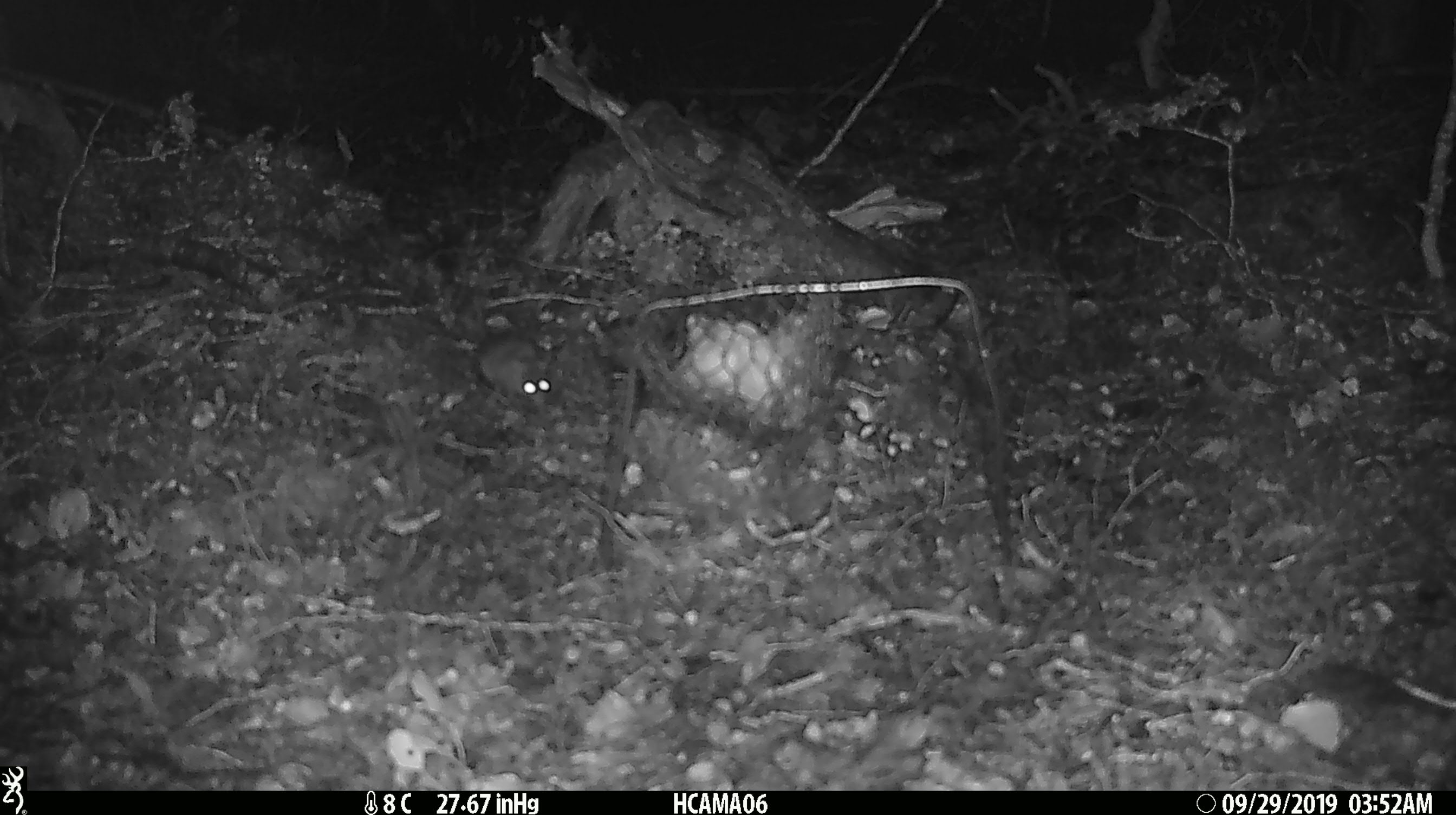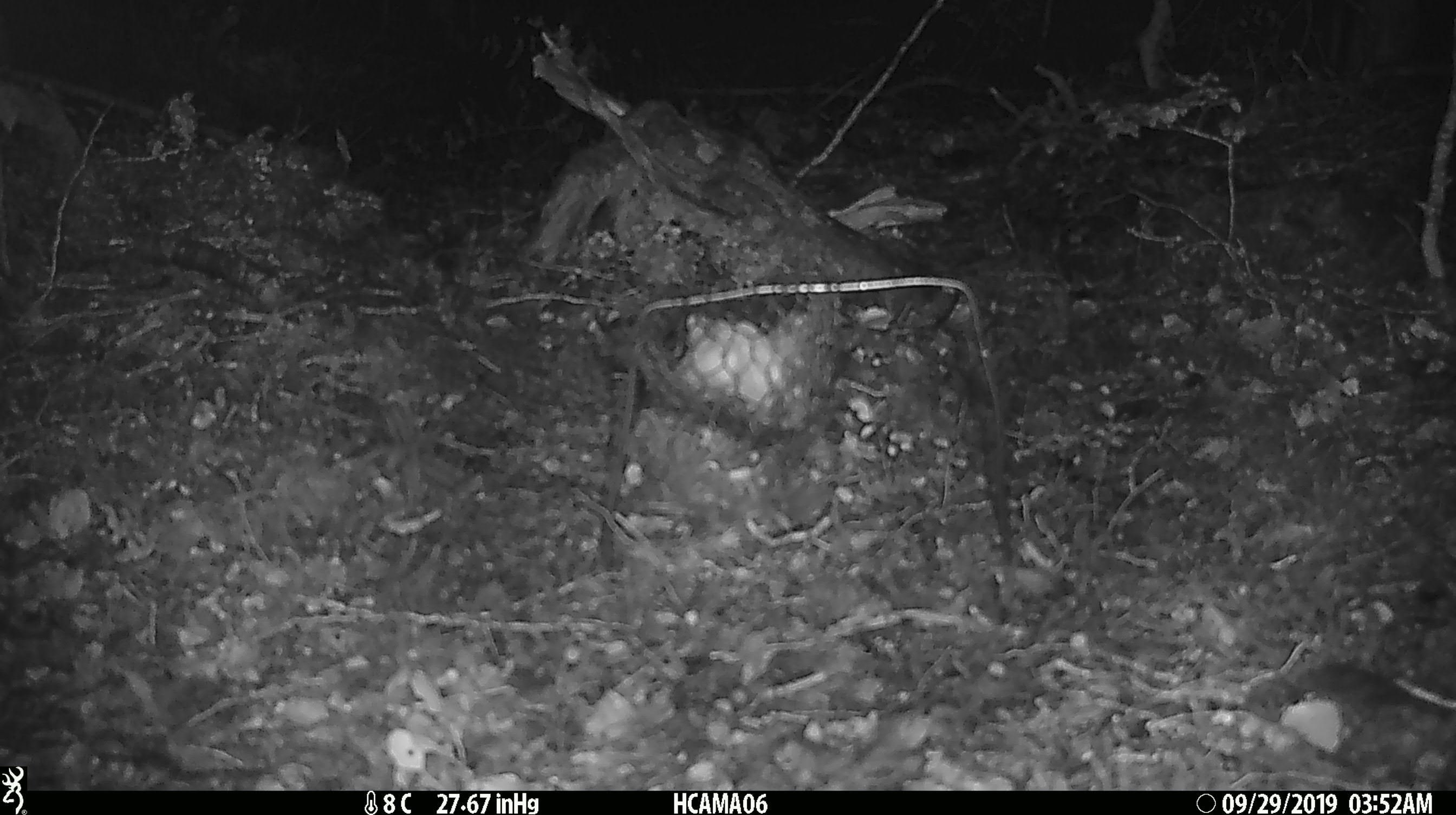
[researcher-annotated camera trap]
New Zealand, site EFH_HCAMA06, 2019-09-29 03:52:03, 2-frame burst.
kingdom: Animalia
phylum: Chordata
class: Mammalia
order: Rodentia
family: Muridae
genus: Mus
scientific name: Mus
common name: mouse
Mouse (Mus).